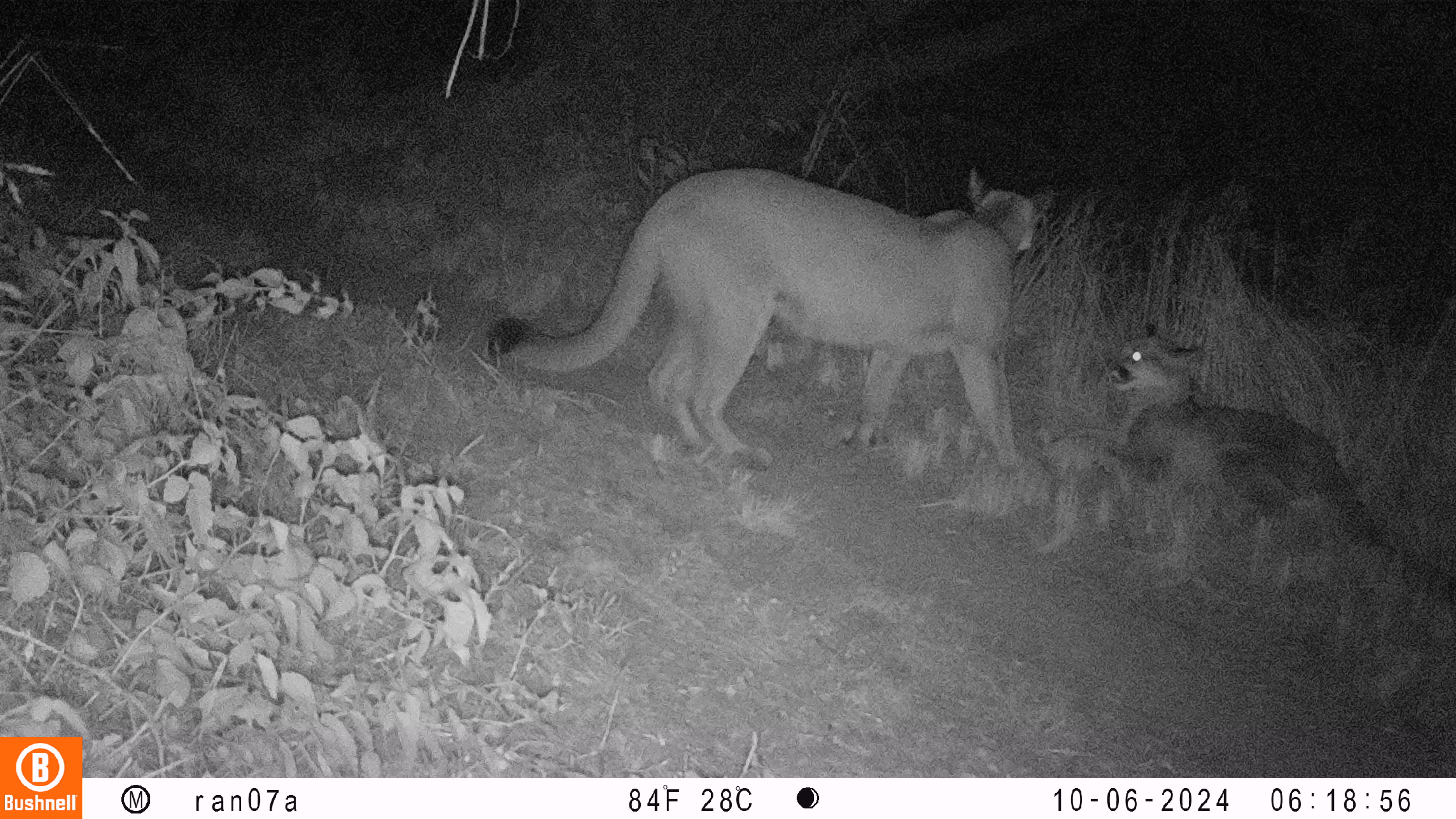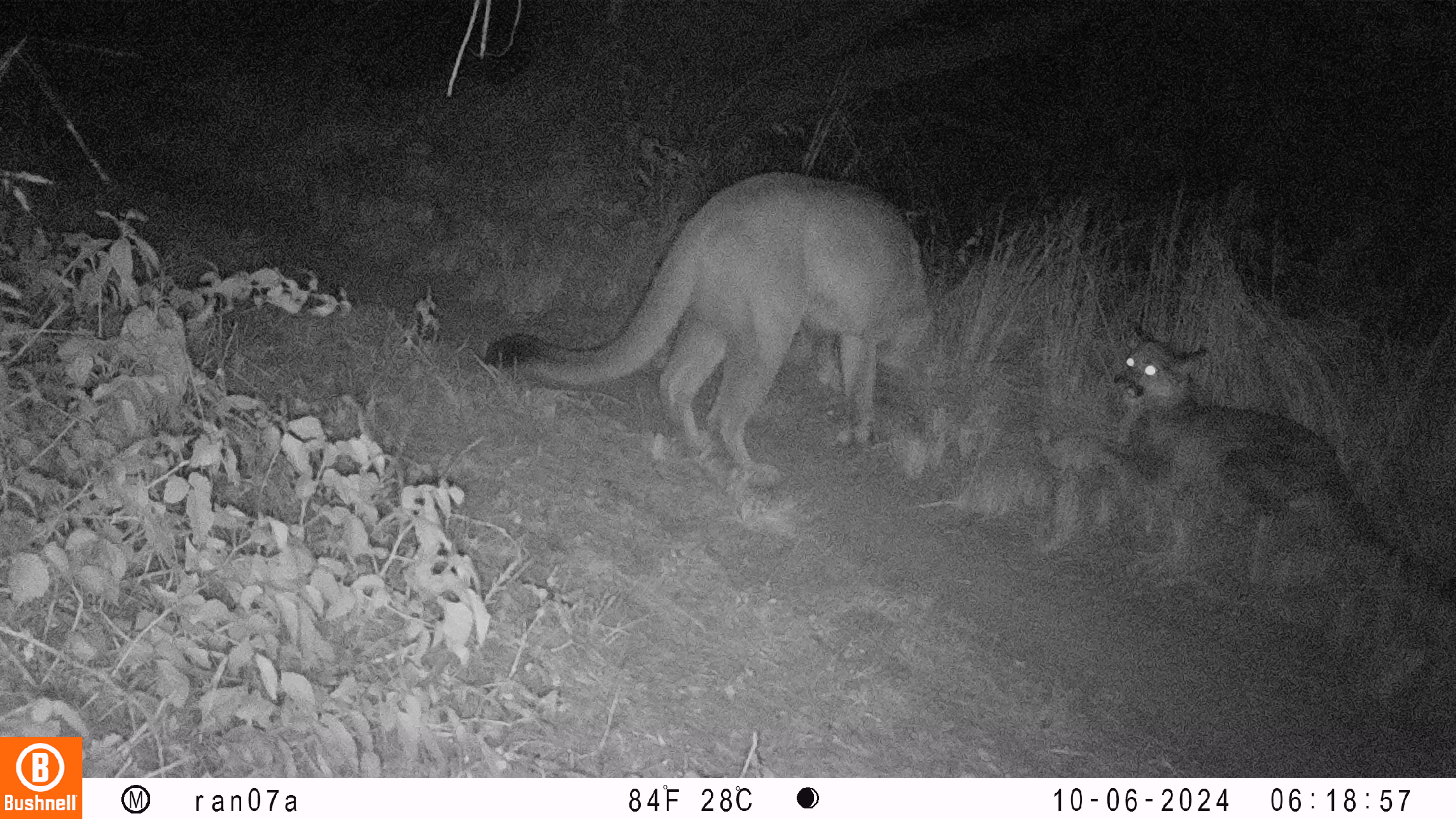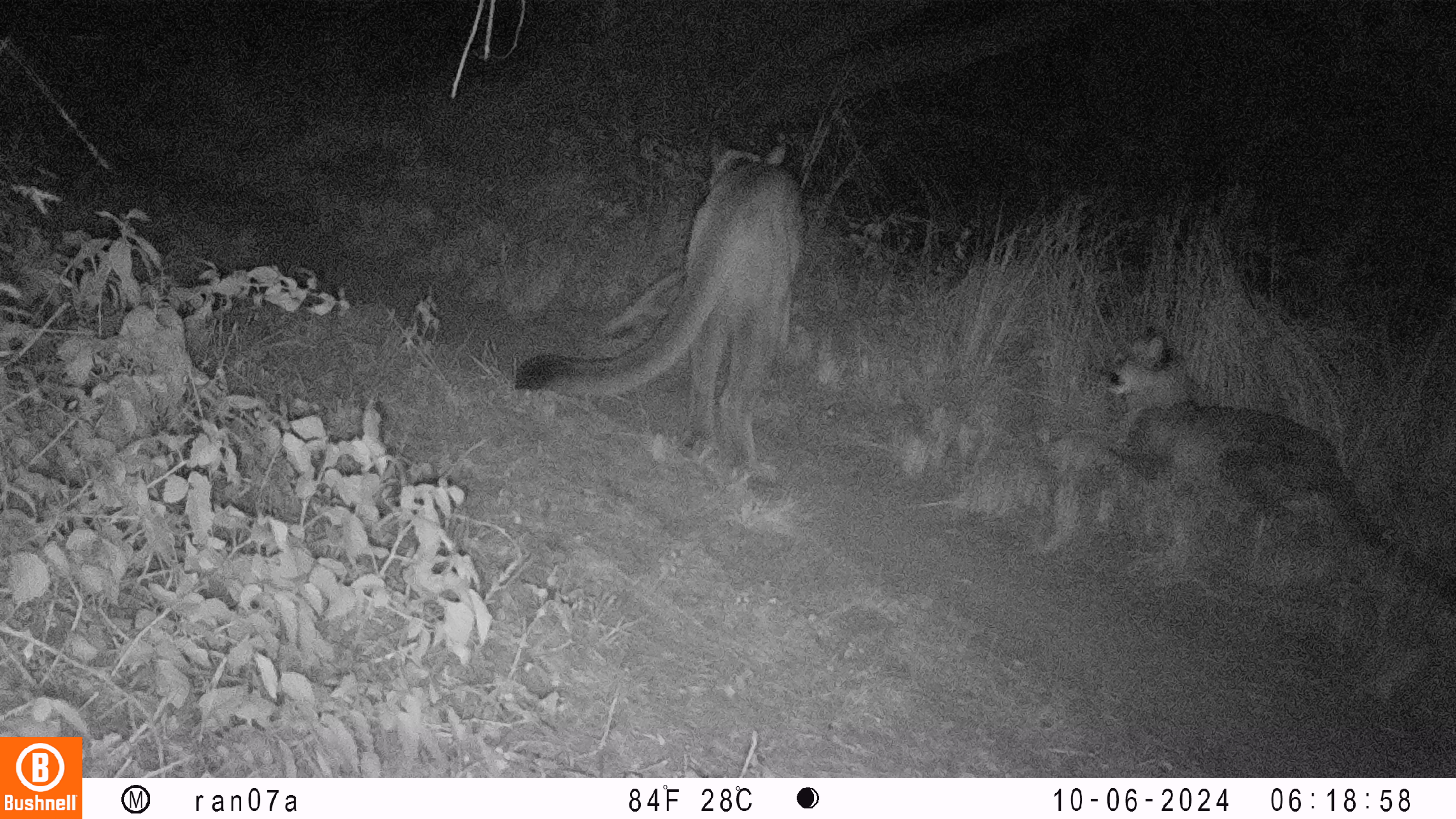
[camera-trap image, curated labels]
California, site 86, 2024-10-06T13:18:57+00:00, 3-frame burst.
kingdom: Animalia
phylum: Chordata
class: Mammalia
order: Carnivora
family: Felidae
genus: Puma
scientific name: Puma concolor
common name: puma